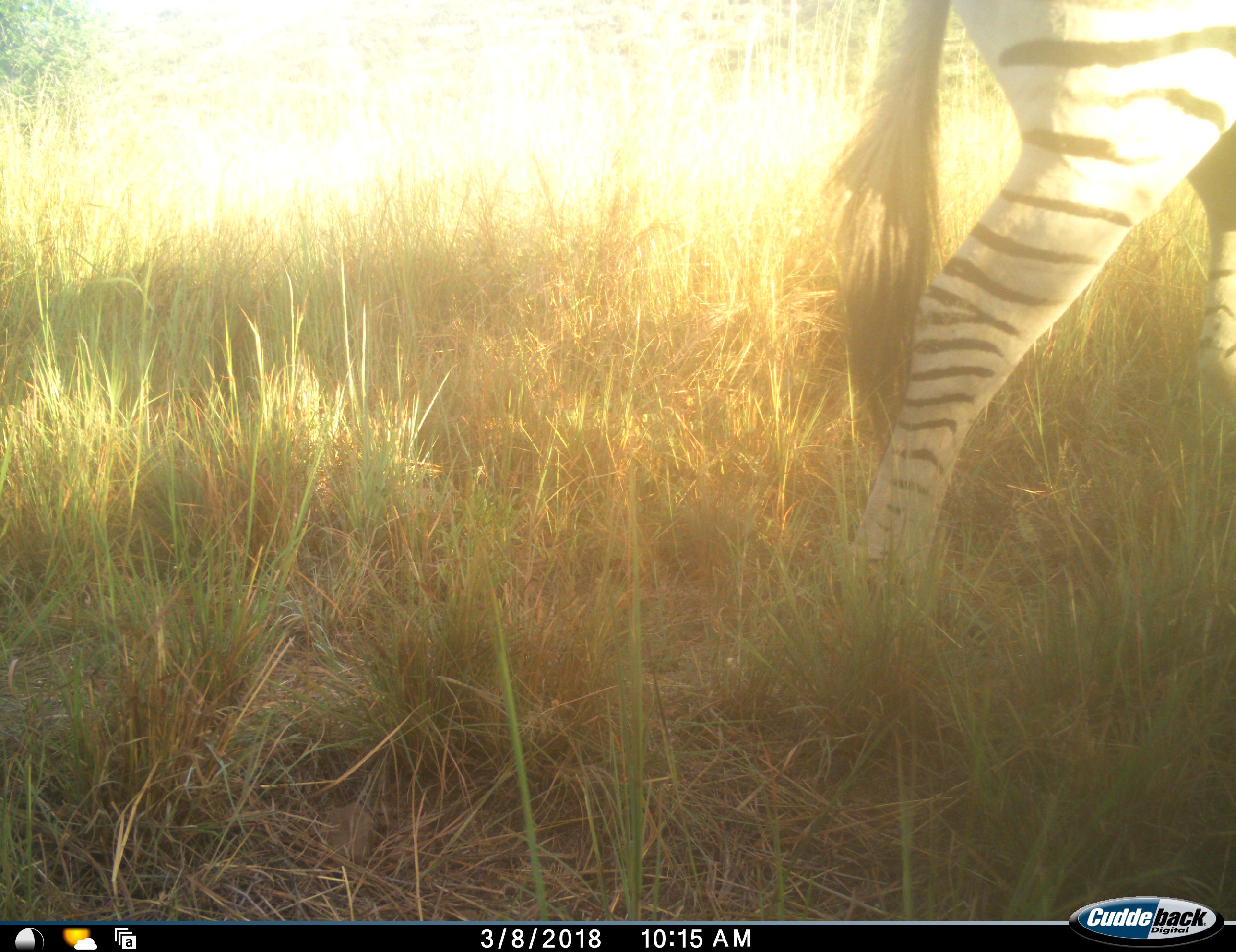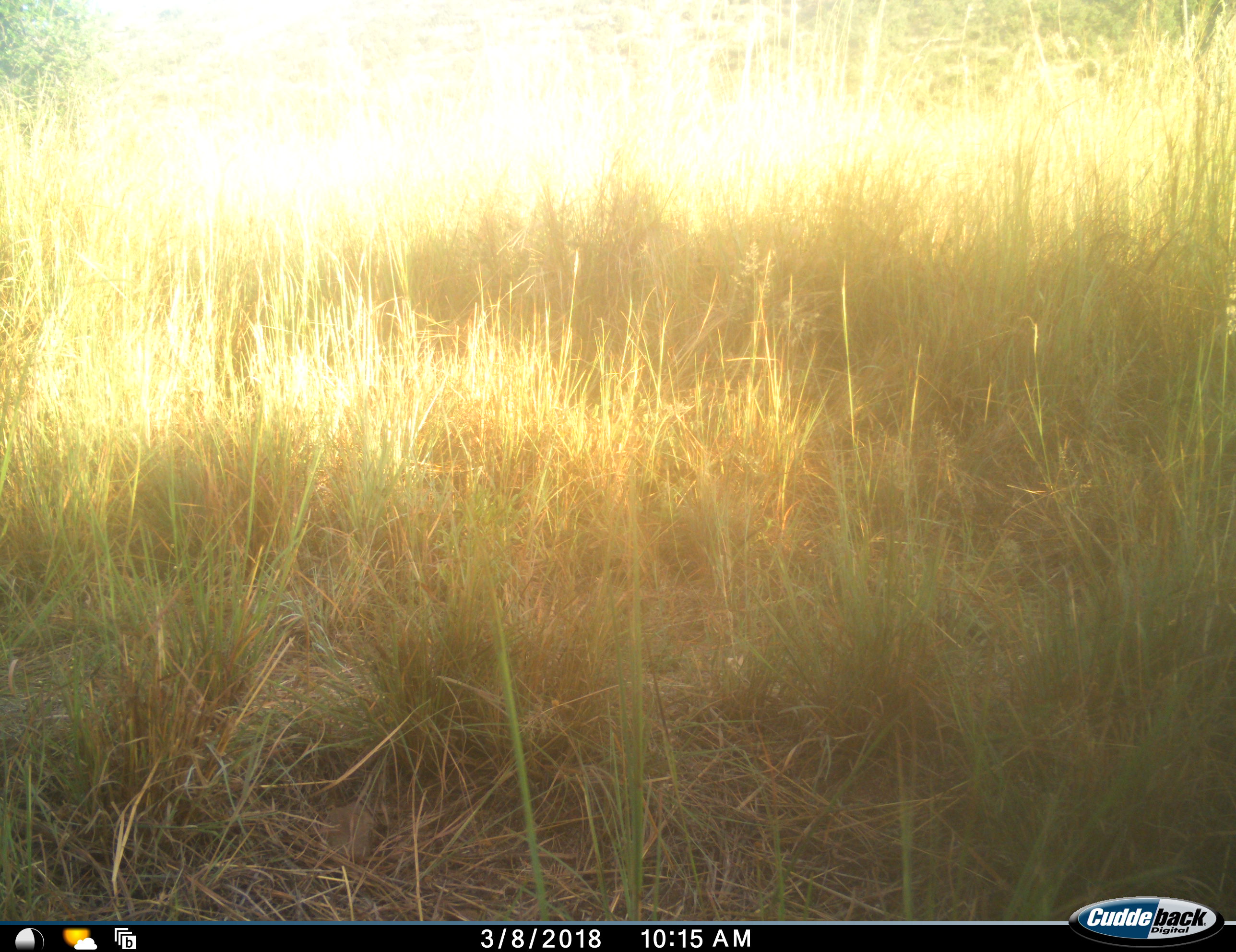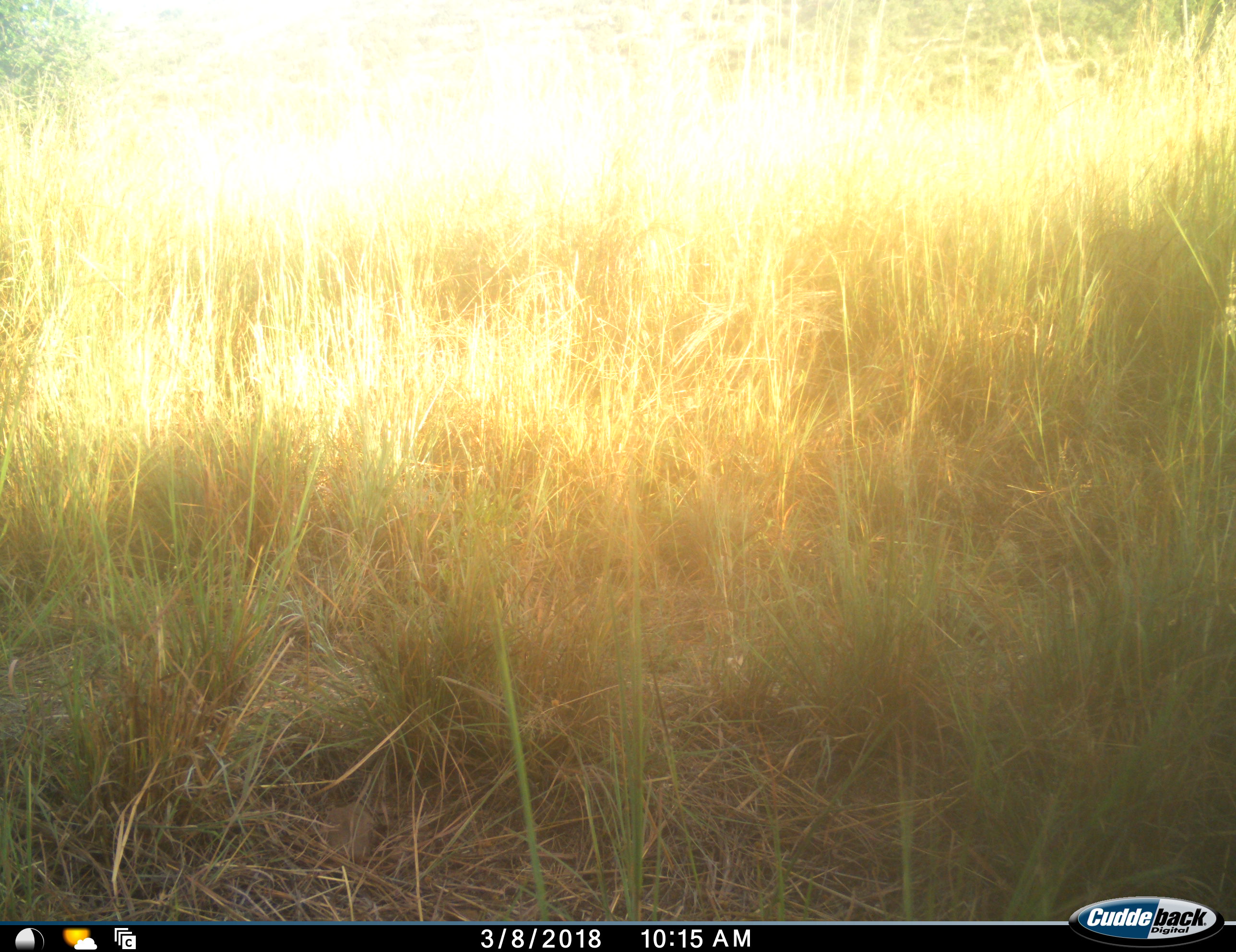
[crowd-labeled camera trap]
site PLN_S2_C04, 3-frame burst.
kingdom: Animalia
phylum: Chordata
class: Mammalia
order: Perissodactyla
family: Equidae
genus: Equus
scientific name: Equus quagga burchellii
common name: burchell's zebra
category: zebraburchells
Zebraburchells (burchell's zebra) (Equus quagga burchellii), count 1. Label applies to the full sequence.